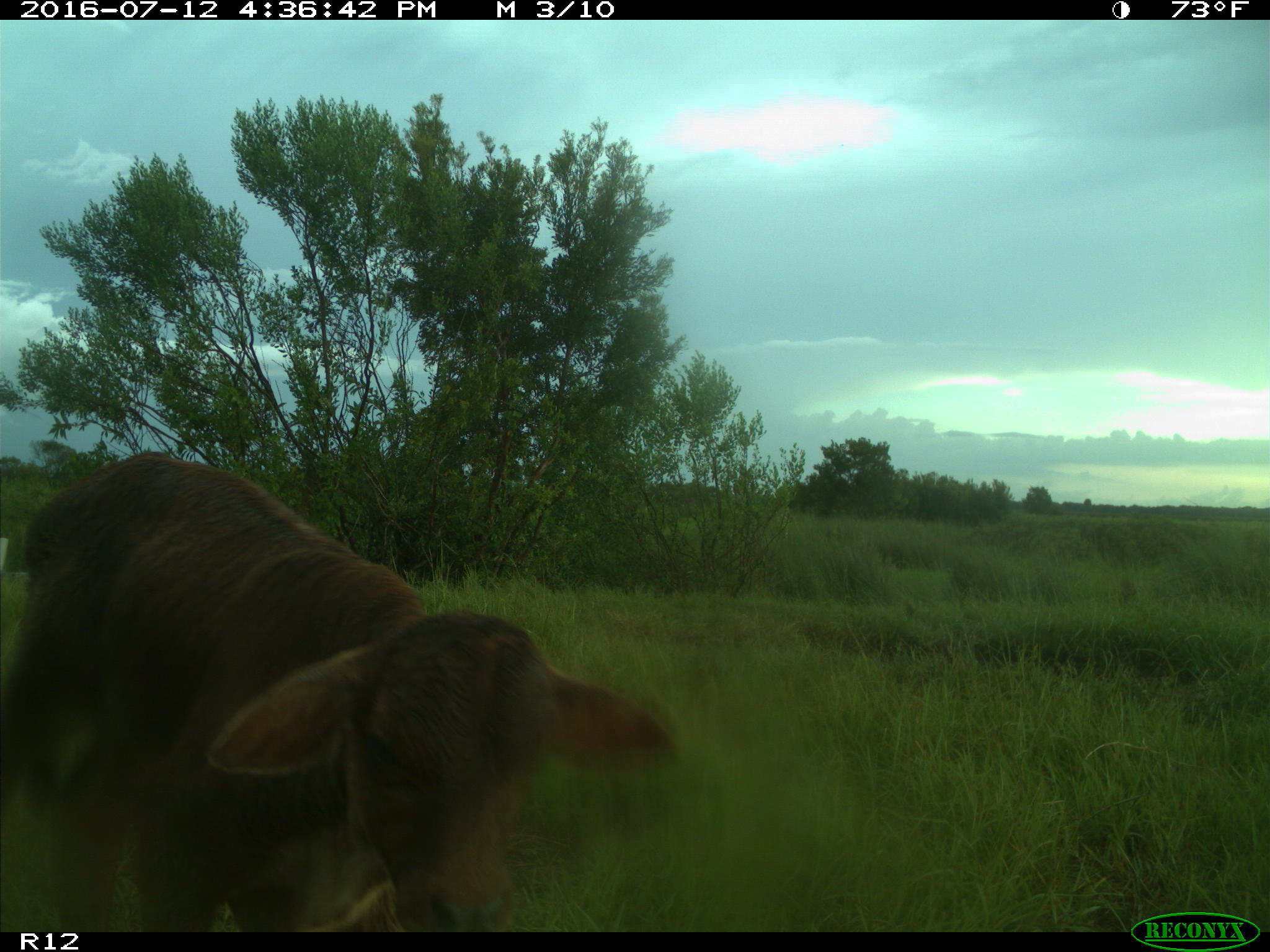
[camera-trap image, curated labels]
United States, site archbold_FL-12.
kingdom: Animalia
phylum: Chordata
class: Mammalia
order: Artiodactyla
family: Bovidae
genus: Bos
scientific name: Bos taurus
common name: domestic cow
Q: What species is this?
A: Bos taurus (domestic cow).